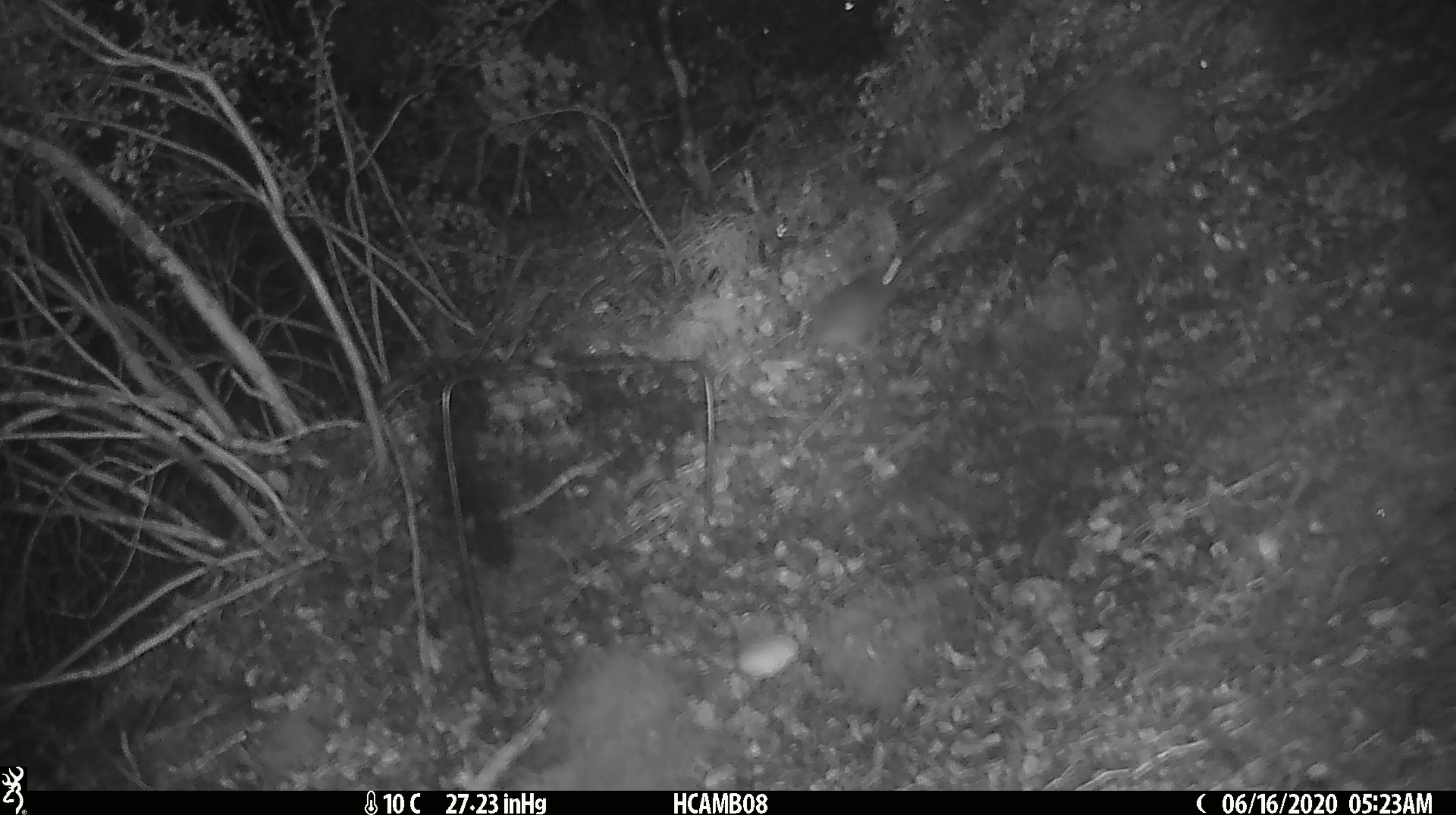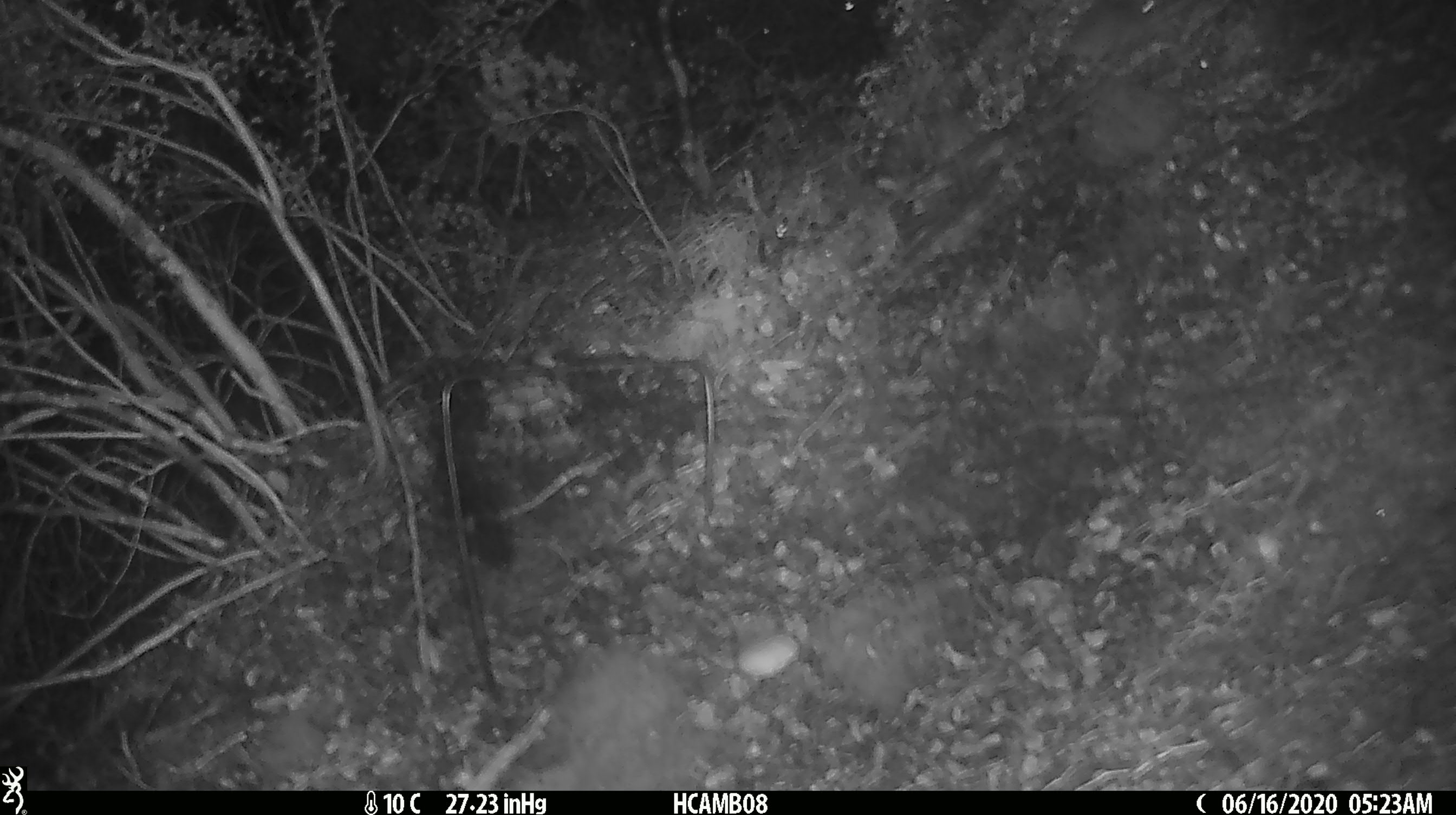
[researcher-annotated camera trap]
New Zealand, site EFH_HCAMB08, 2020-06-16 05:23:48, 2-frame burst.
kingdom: Animalia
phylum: Chordata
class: Mammalia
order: Rodentia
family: Muridae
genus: Mus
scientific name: Mus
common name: mouse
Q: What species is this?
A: Mouse (Mus).